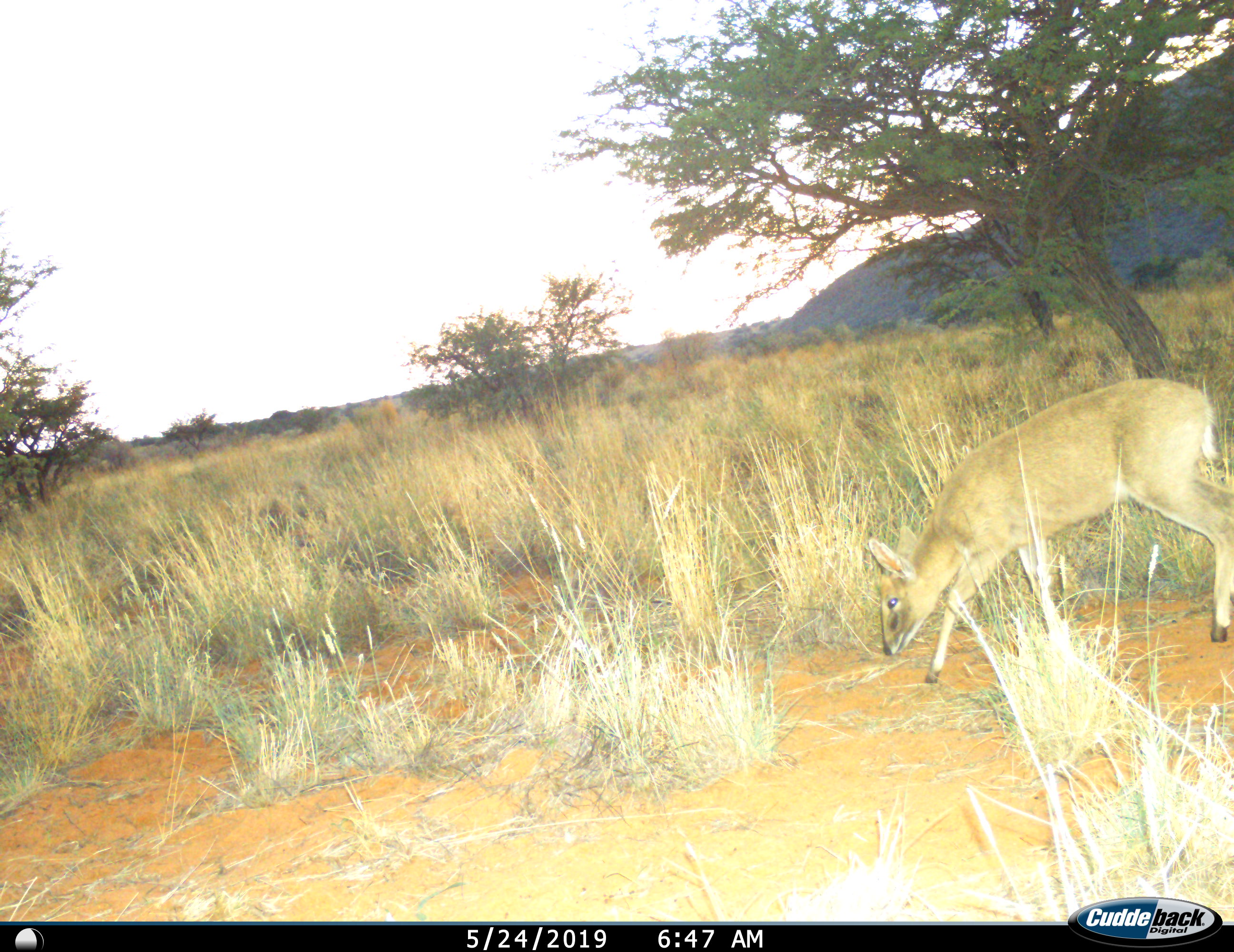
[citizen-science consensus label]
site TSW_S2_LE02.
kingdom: Animalia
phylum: Chordata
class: Mammalia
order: Artiodactyla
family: Bovidae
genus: Sylvicapra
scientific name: Sylvicapra grimmia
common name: common duiker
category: duikercommongrey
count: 1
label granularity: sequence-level